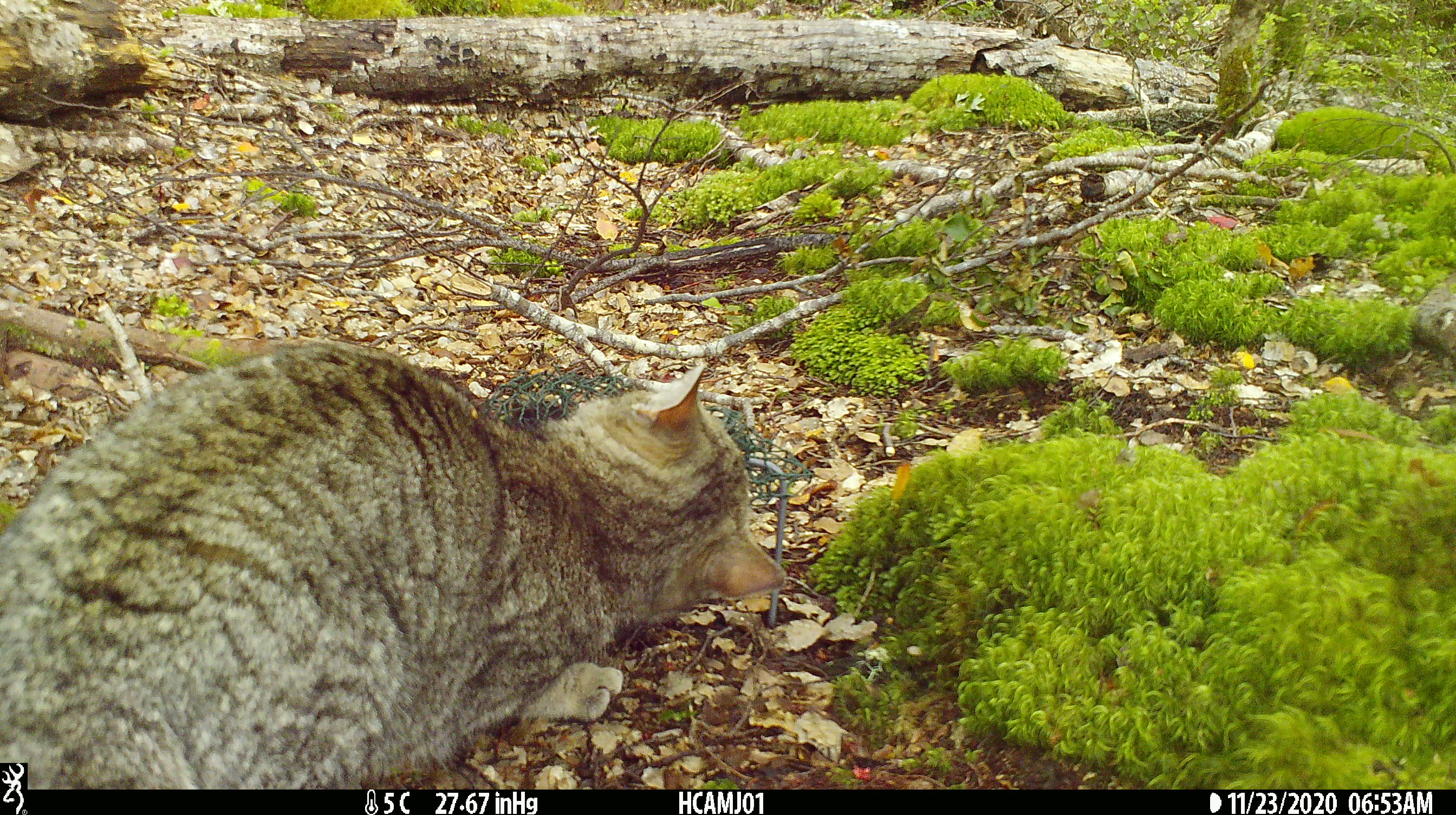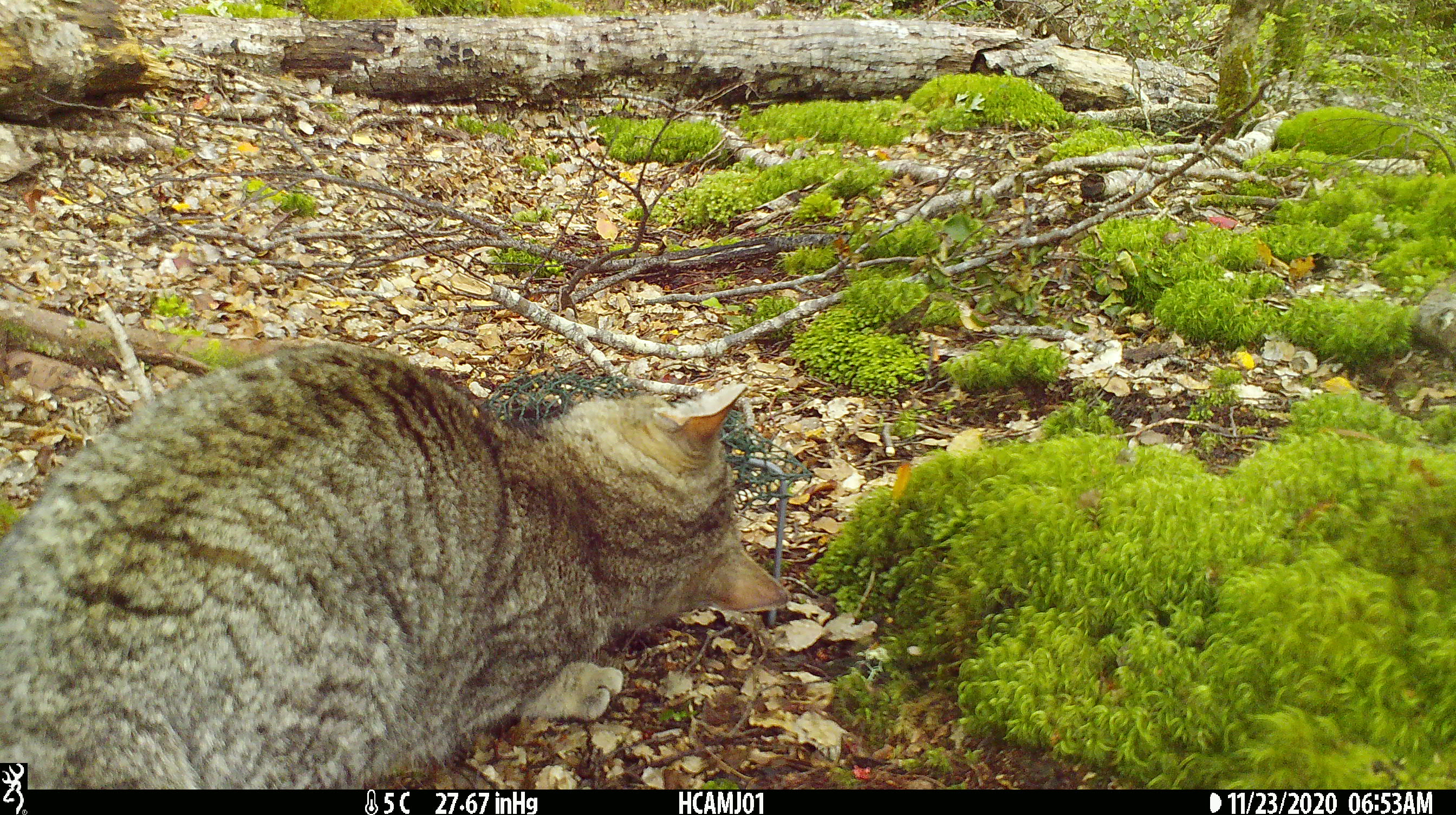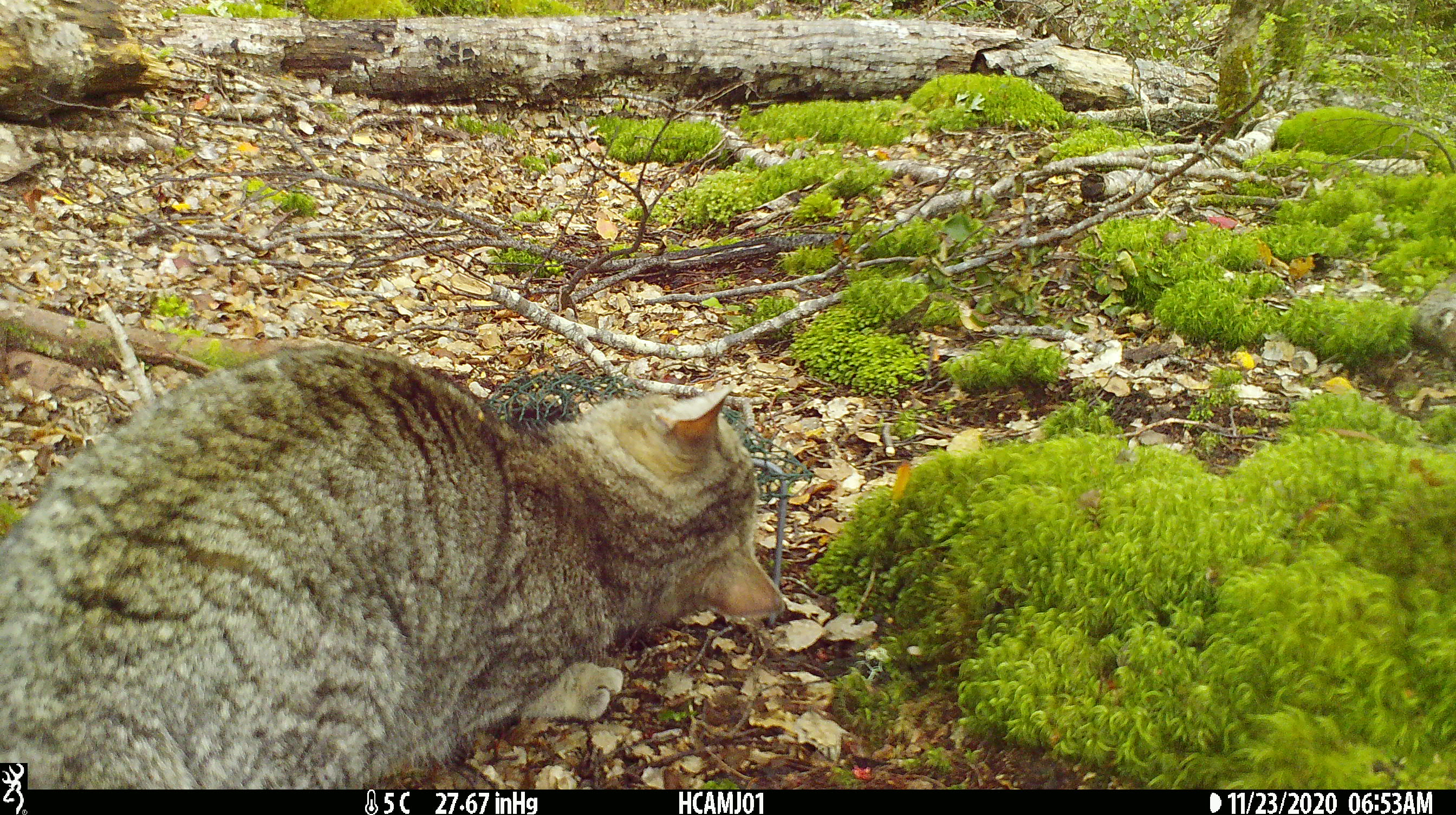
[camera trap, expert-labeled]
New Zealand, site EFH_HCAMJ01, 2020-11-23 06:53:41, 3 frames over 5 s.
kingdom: Animalia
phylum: Chordata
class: Mammalia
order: Carnivora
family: Felidae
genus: Felis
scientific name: Felis catus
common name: domestic cat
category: cat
Cat (domestic cat) (Felis catus).